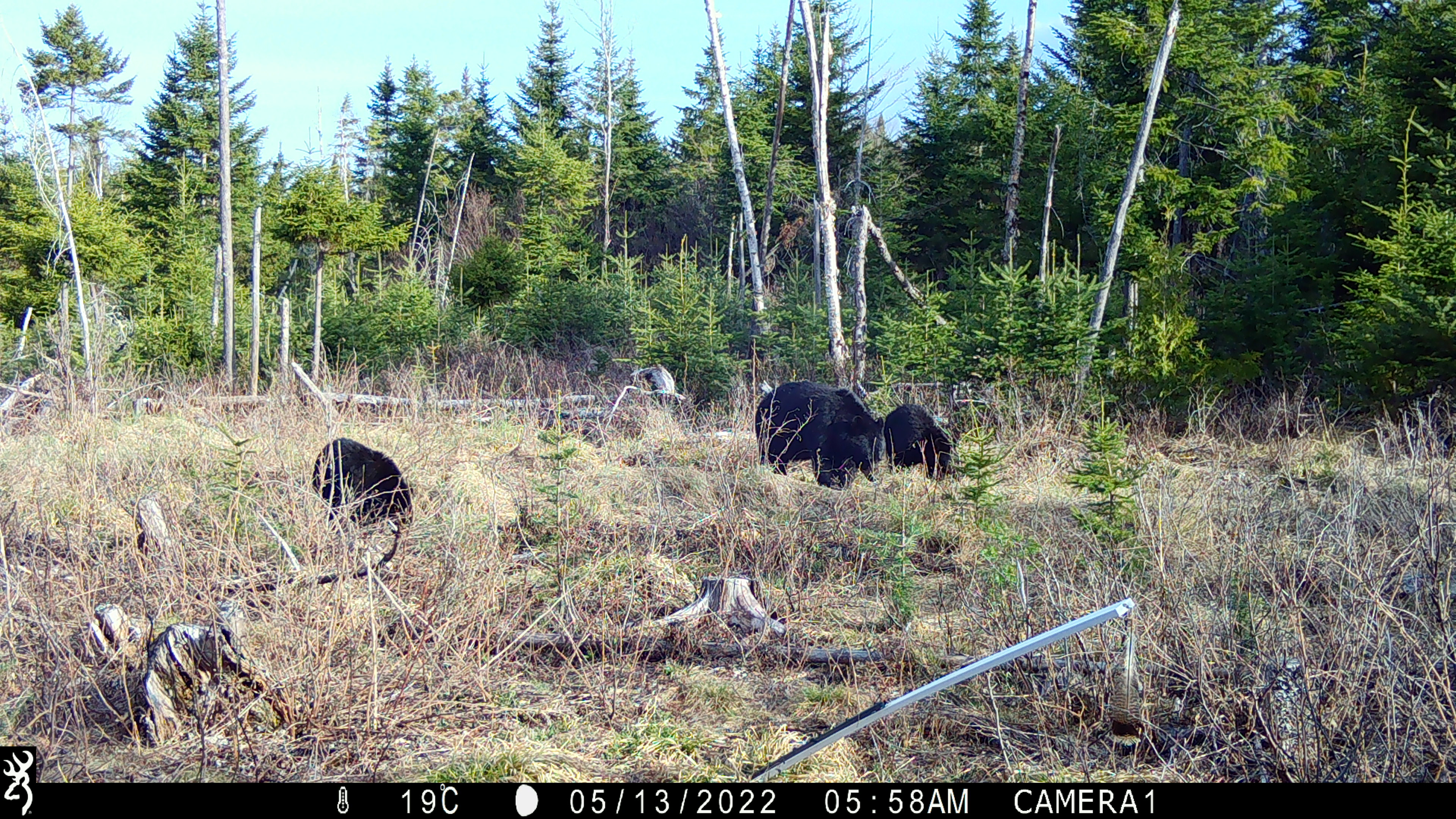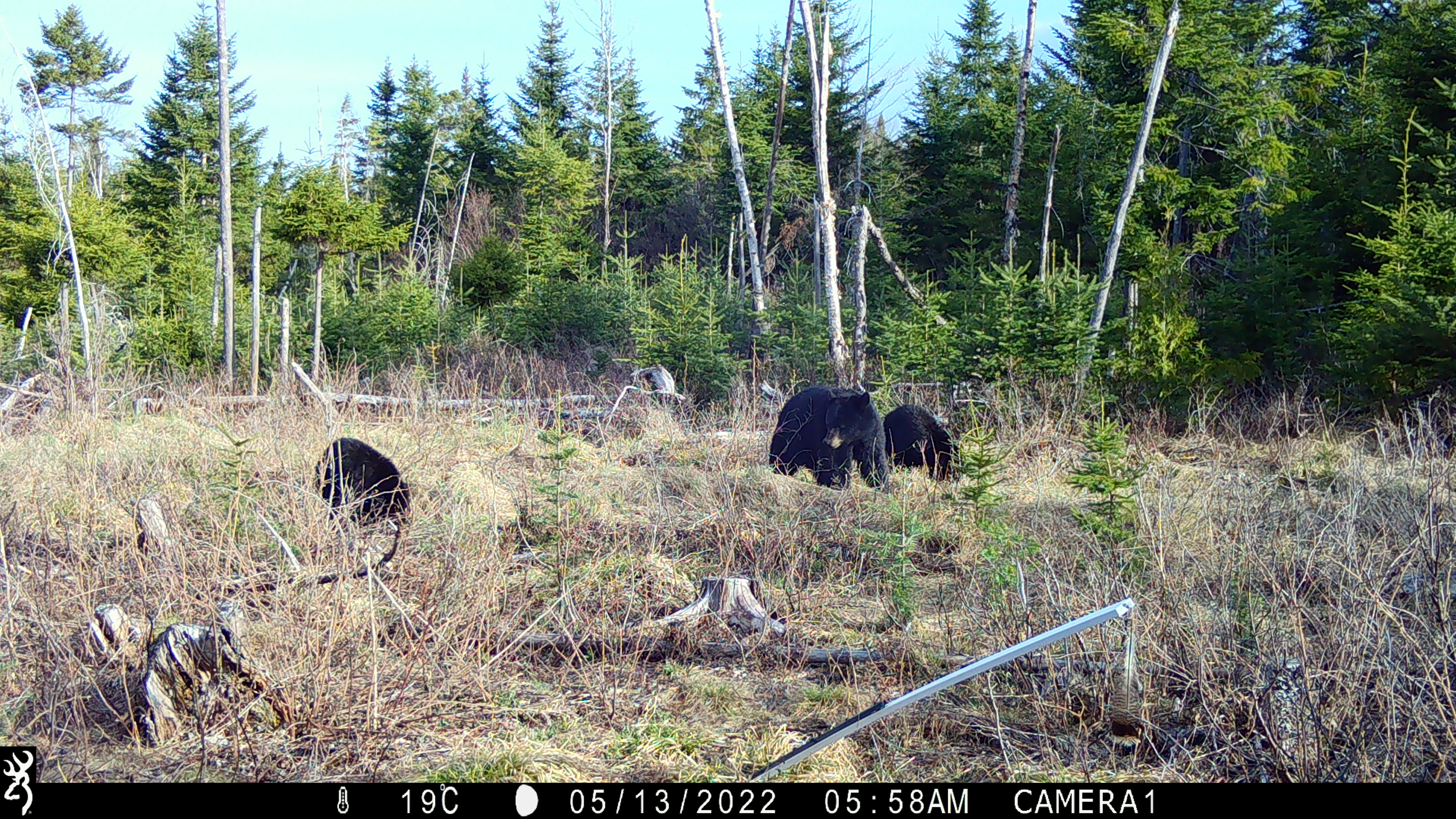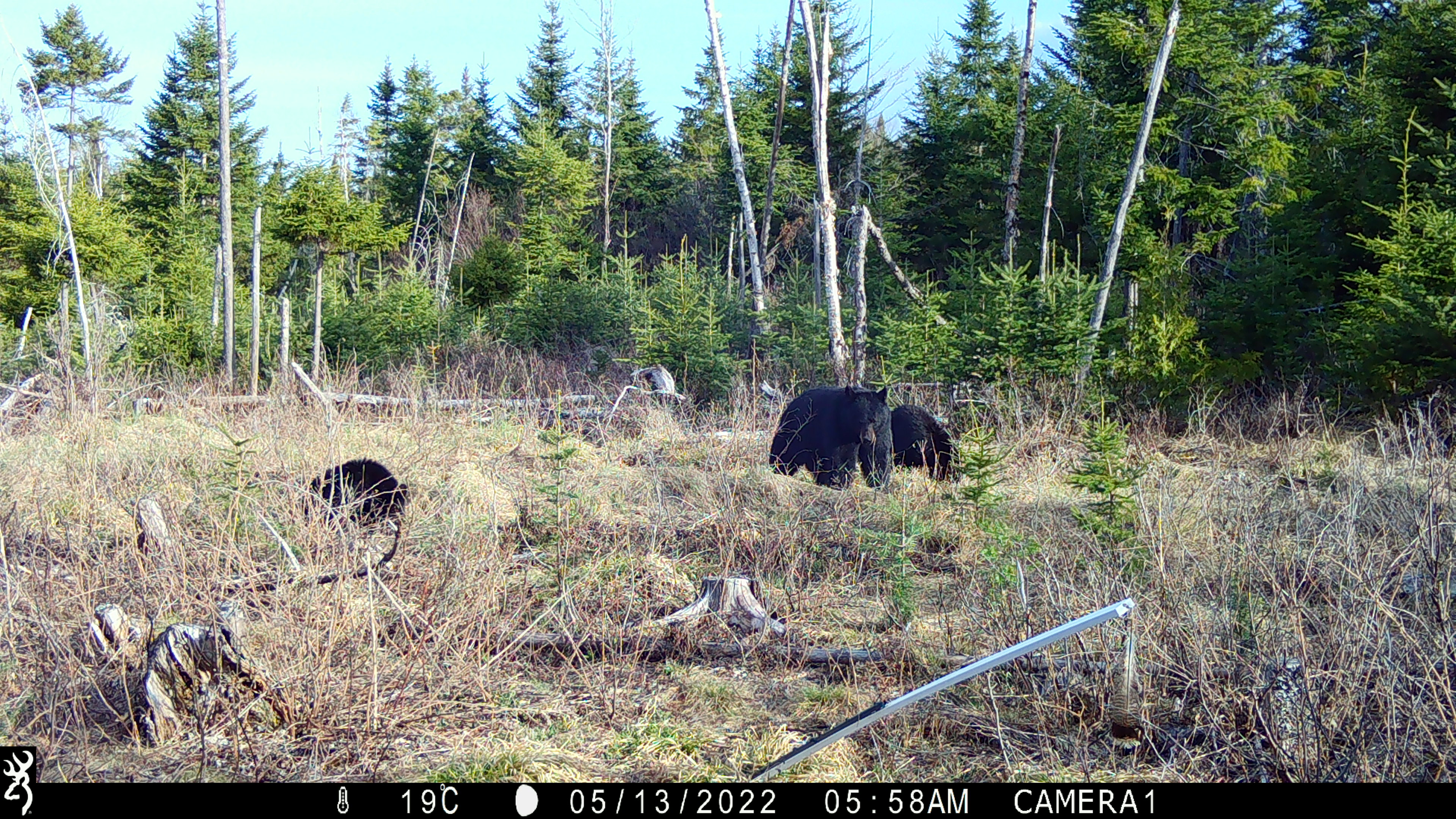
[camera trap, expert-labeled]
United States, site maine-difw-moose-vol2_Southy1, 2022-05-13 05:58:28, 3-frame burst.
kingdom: Animalia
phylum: Chordata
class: Mammalia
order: Carnivora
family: Ursidae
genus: Ursus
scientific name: Ursus americanus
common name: black bear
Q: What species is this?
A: Black bear (Ursus americanus).